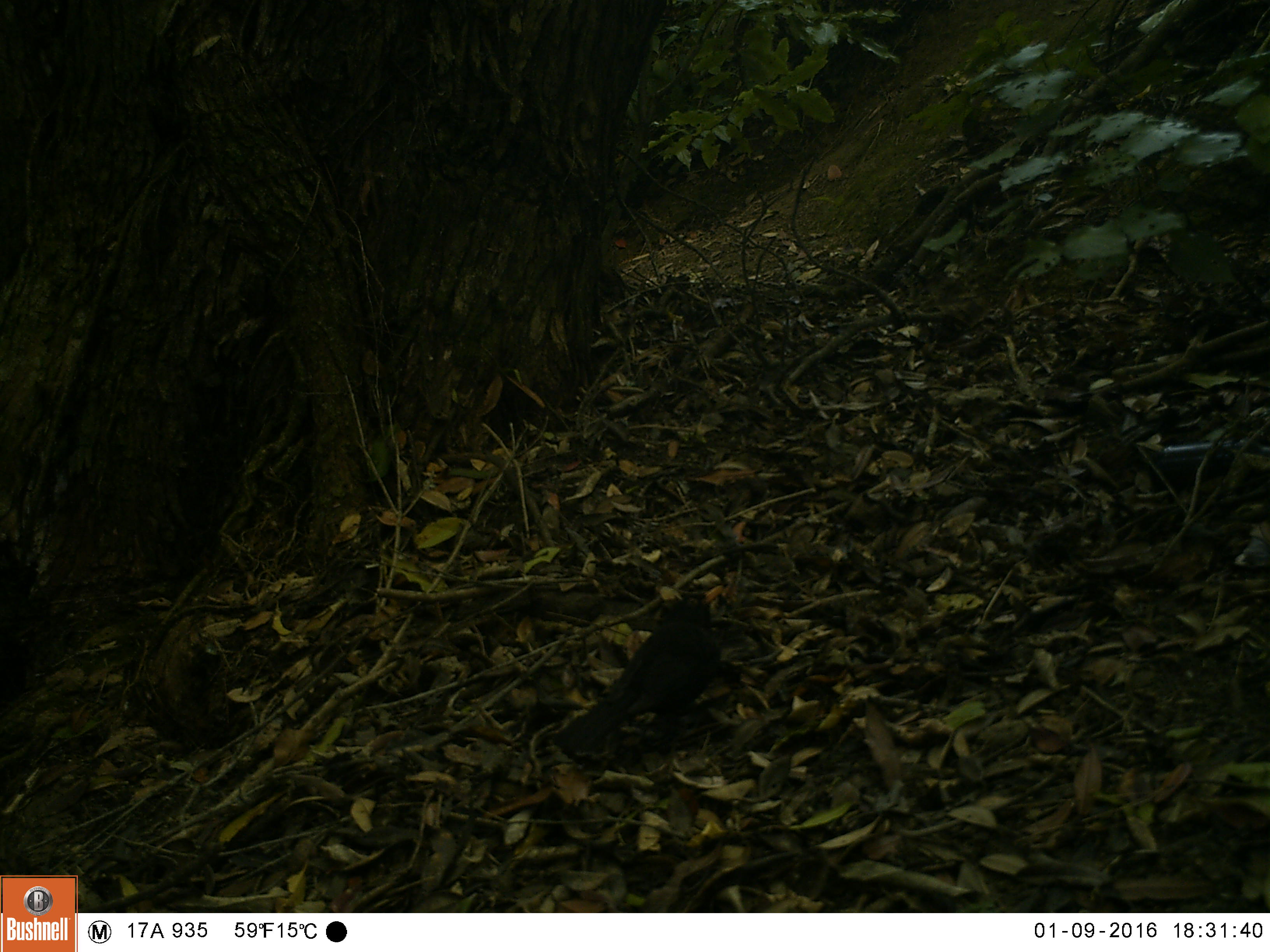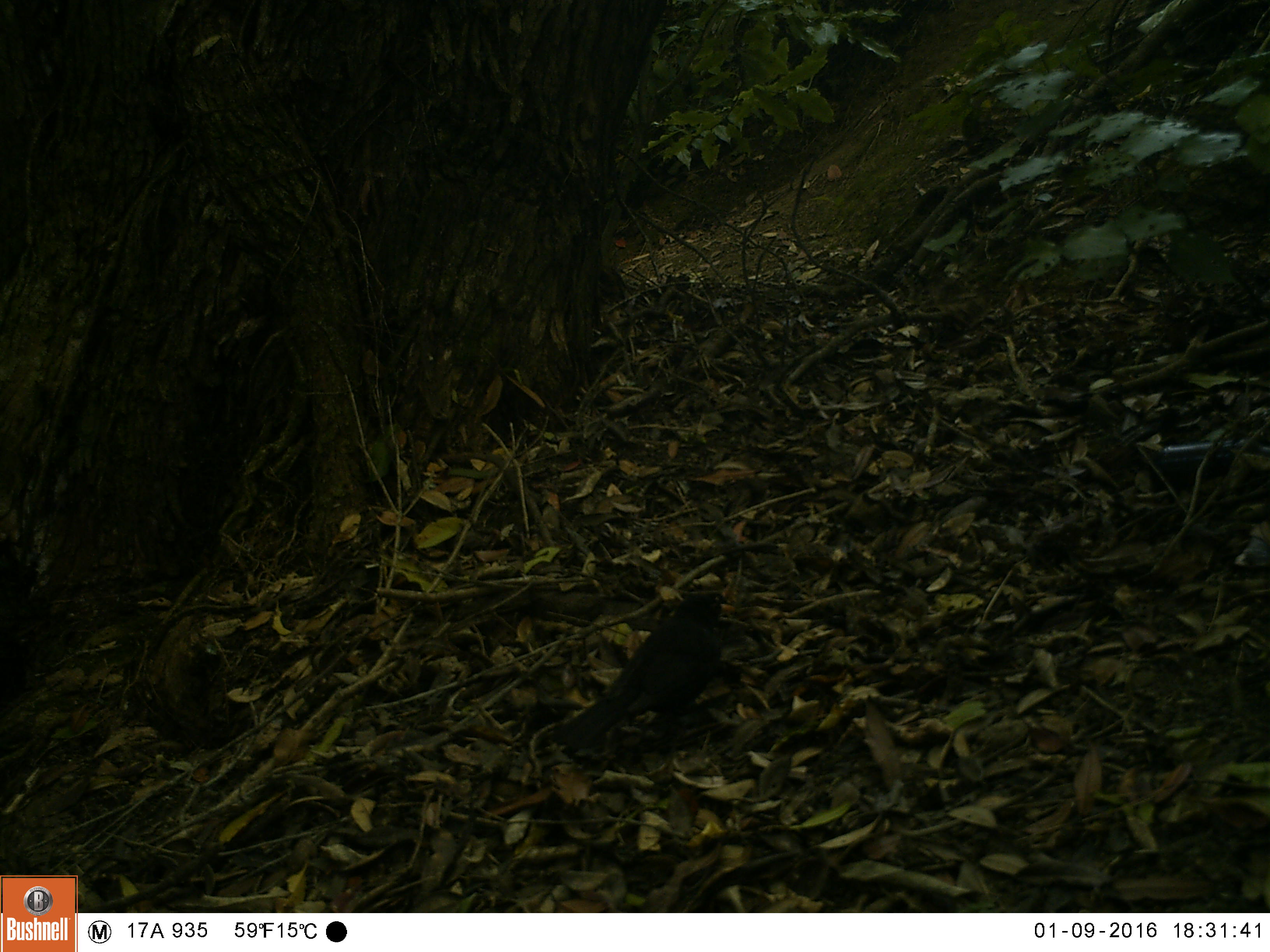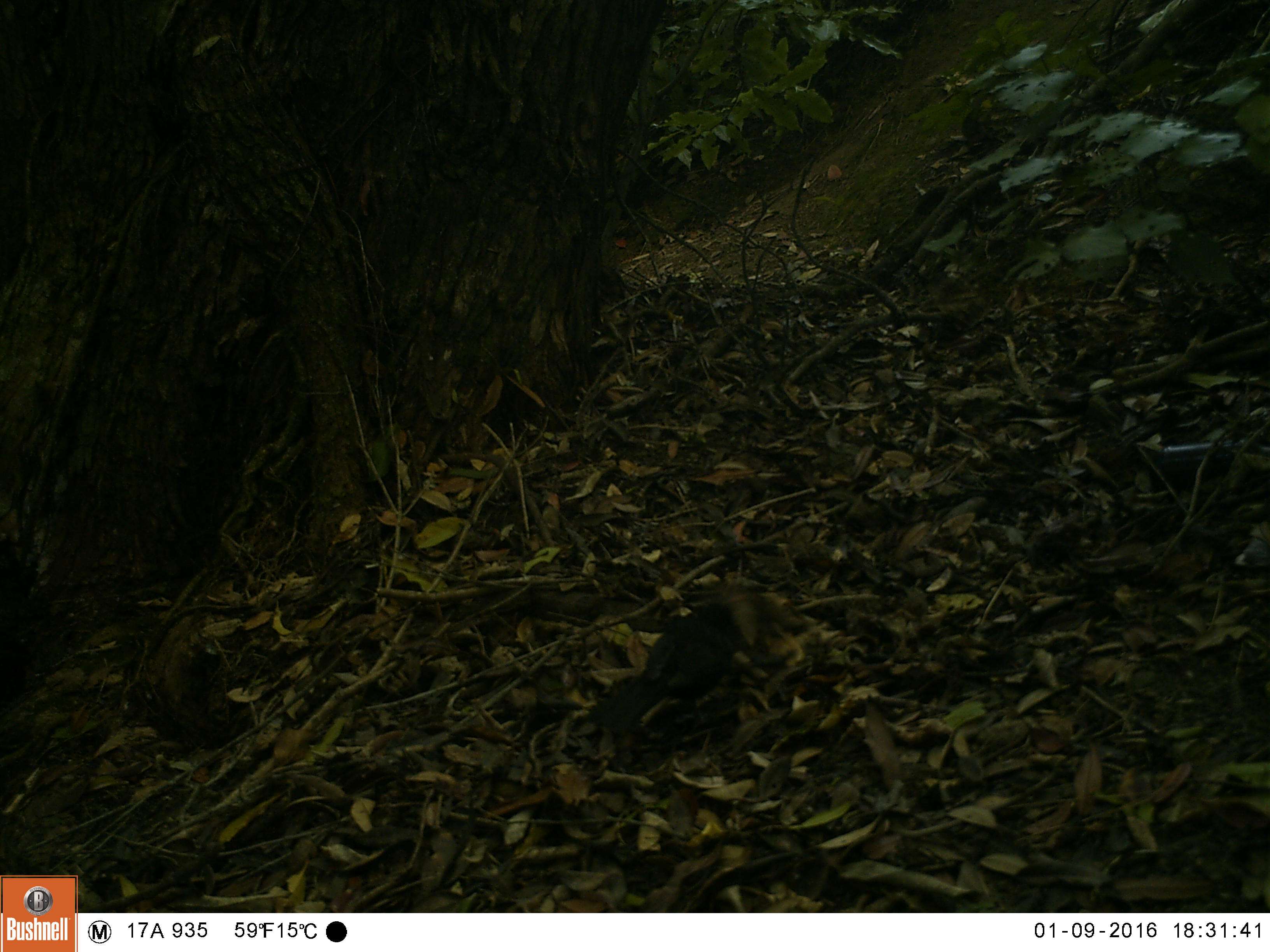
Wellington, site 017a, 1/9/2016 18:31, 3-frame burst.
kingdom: Animalia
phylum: Chordata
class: Aves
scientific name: Aves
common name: bird